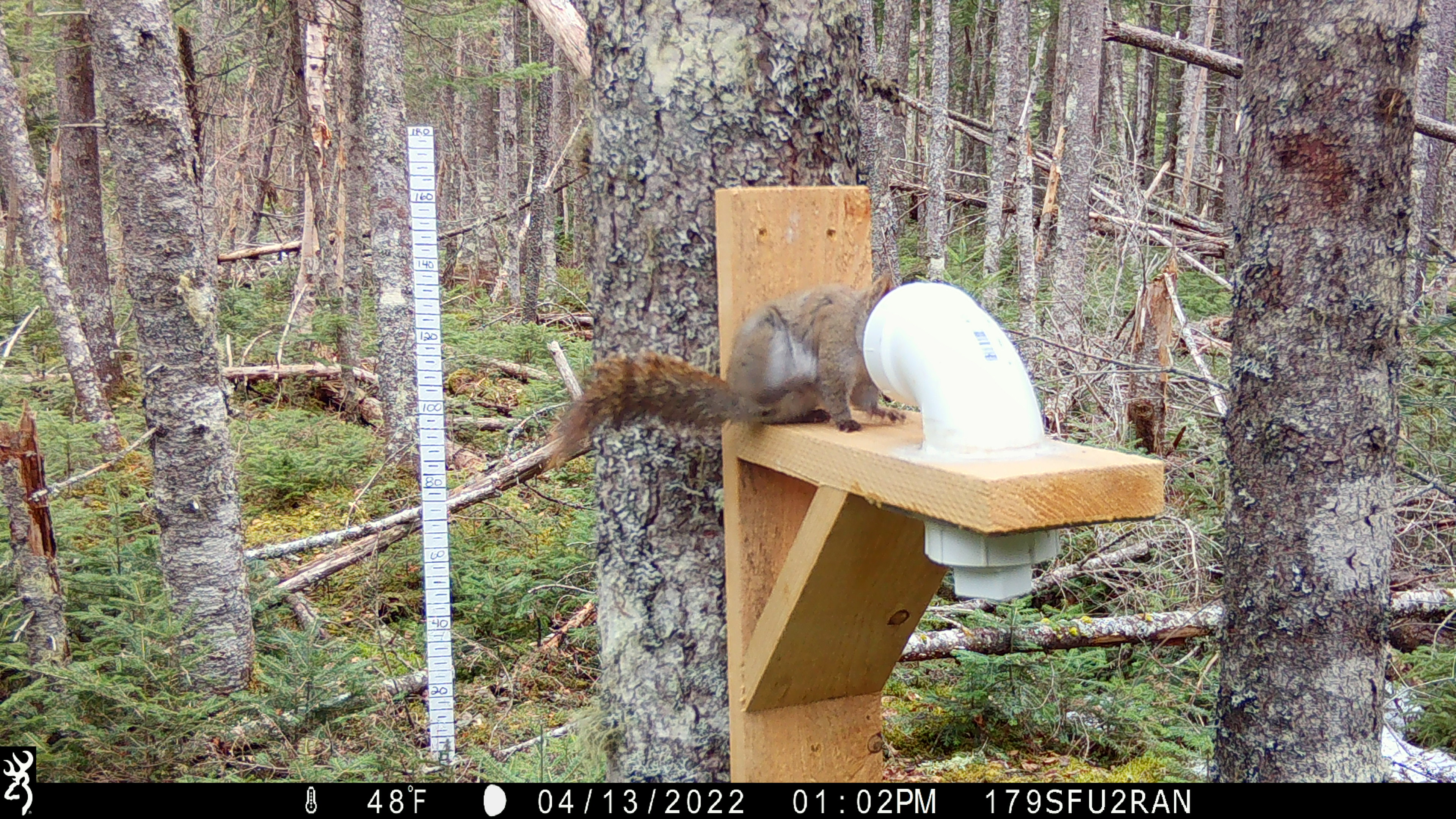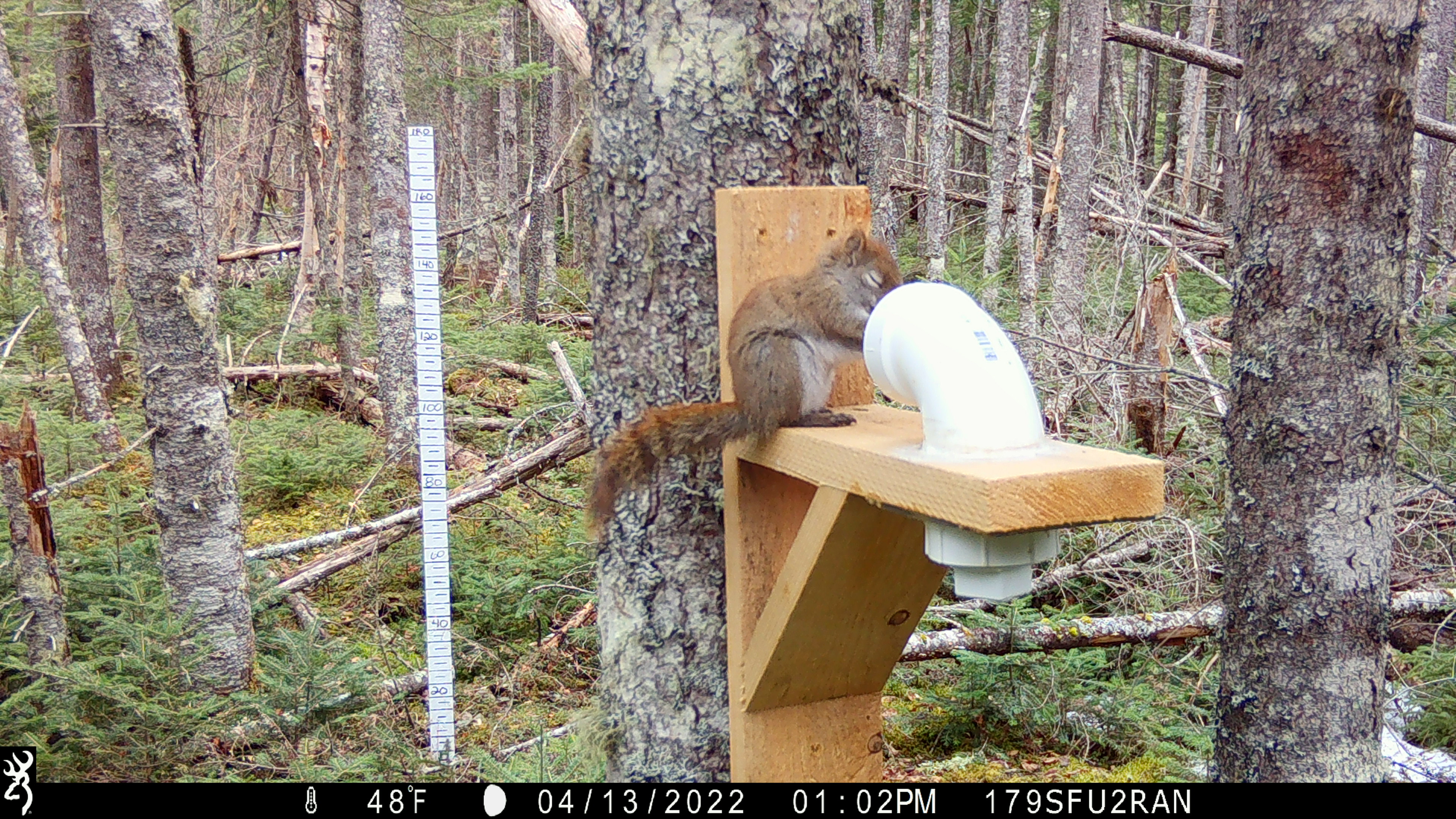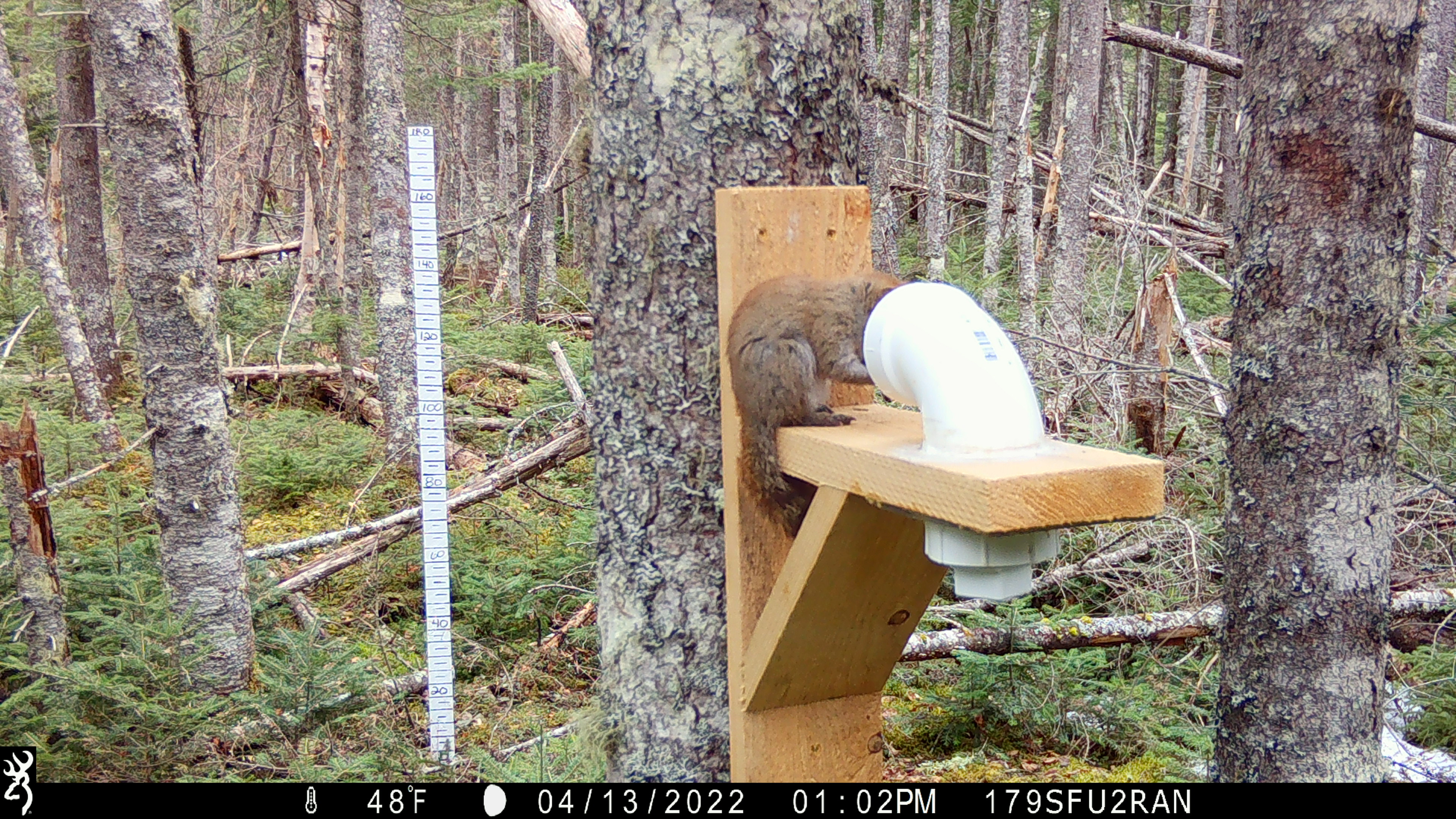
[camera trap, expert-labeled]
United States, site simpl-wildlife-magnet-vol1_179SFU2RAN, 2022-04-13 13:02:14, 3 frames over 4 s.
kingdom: Animalia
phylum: Chordata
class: Mammalia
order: Rodentia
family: Sciuridae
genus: Tamiasciurus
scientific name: Tamiasciurus hudsonicus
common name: red squirrel